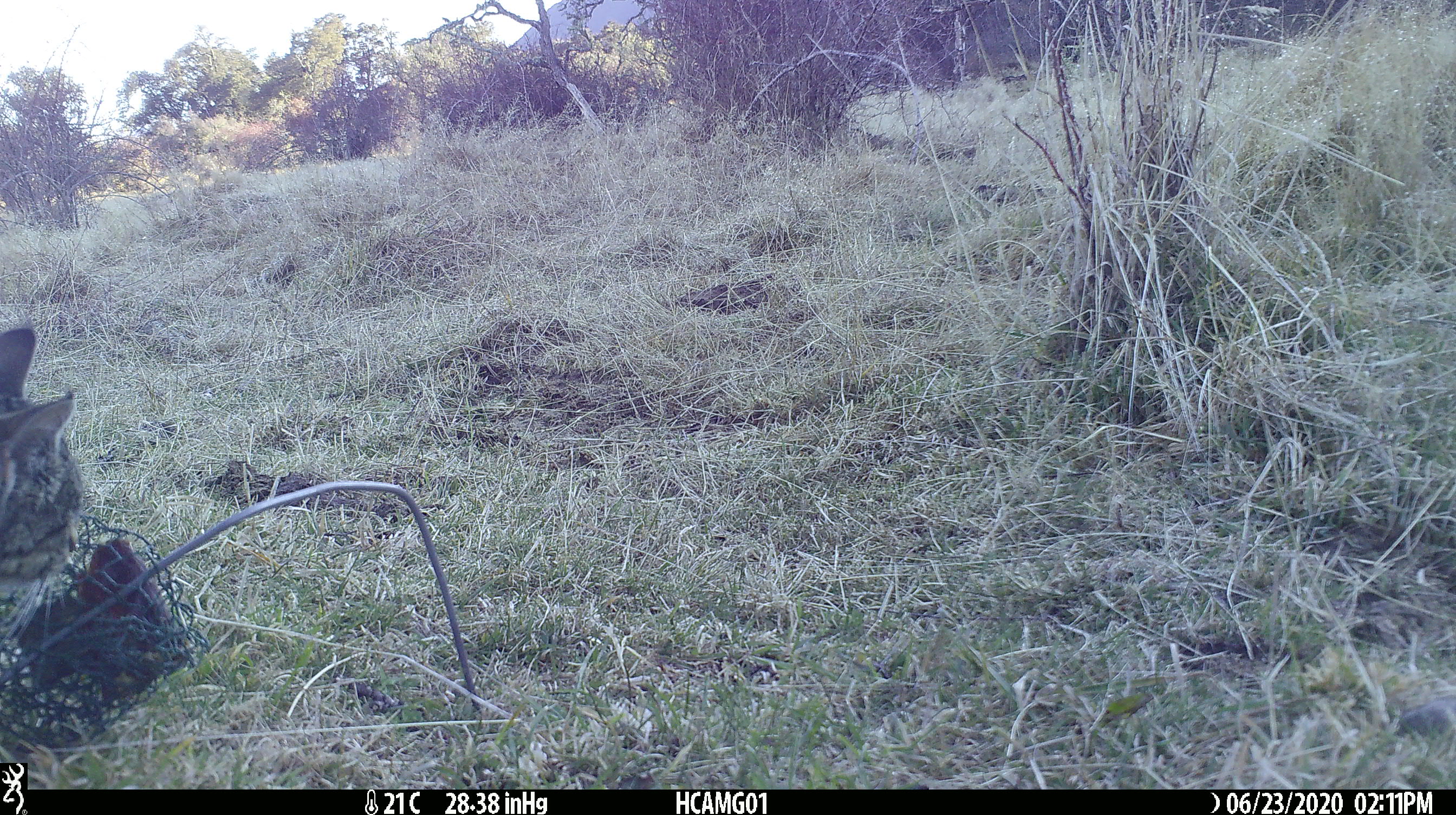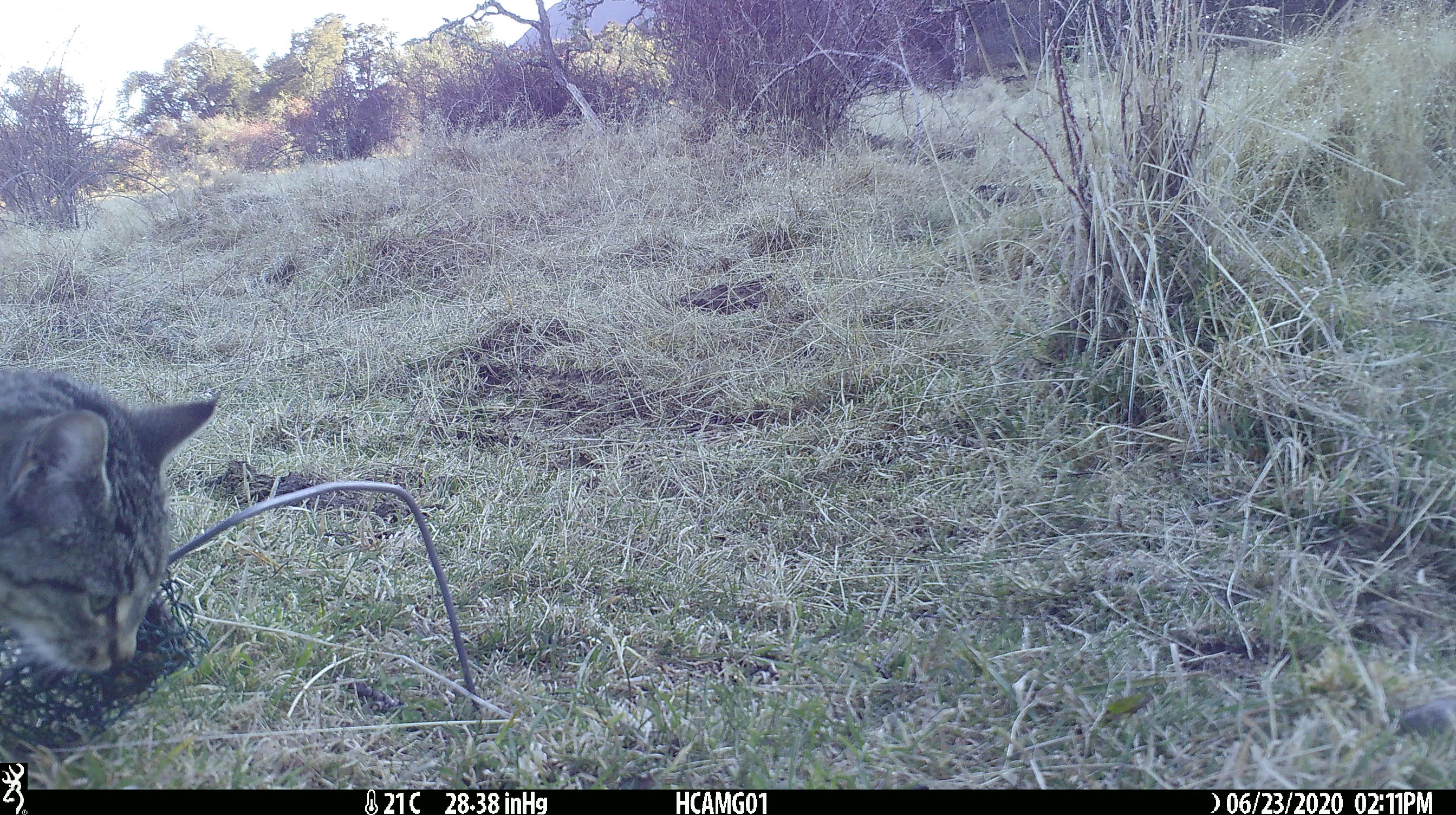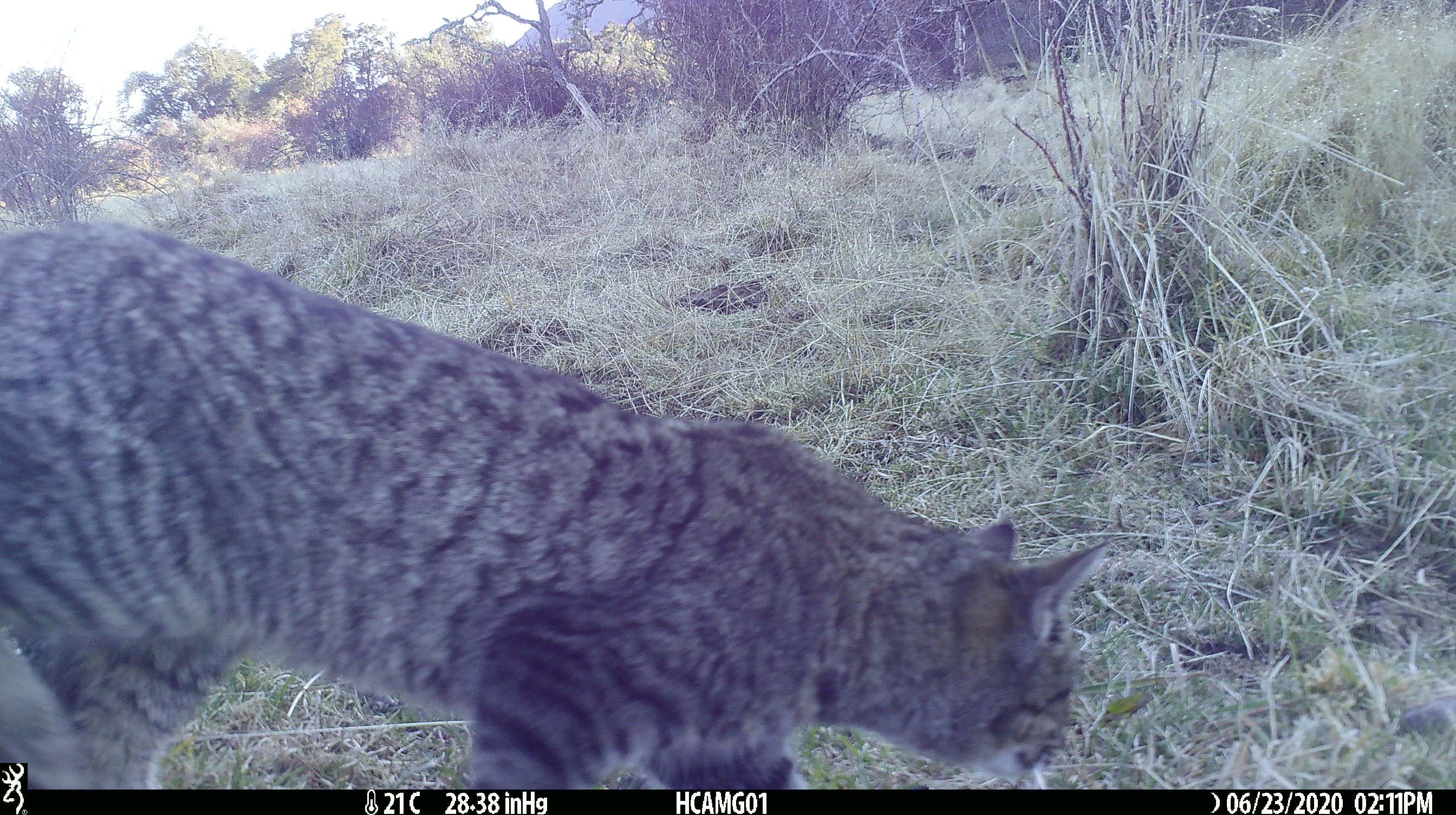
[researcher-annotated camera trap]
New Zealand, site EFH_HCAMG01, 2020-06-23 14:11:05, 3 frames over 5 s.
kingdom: Animalia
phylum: Chordata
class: Mammalia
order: Carnivora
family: Felidae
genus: Felis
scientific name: Felis catus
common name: domestic cat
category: cat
Cat (domestic cat) (Felis catus).